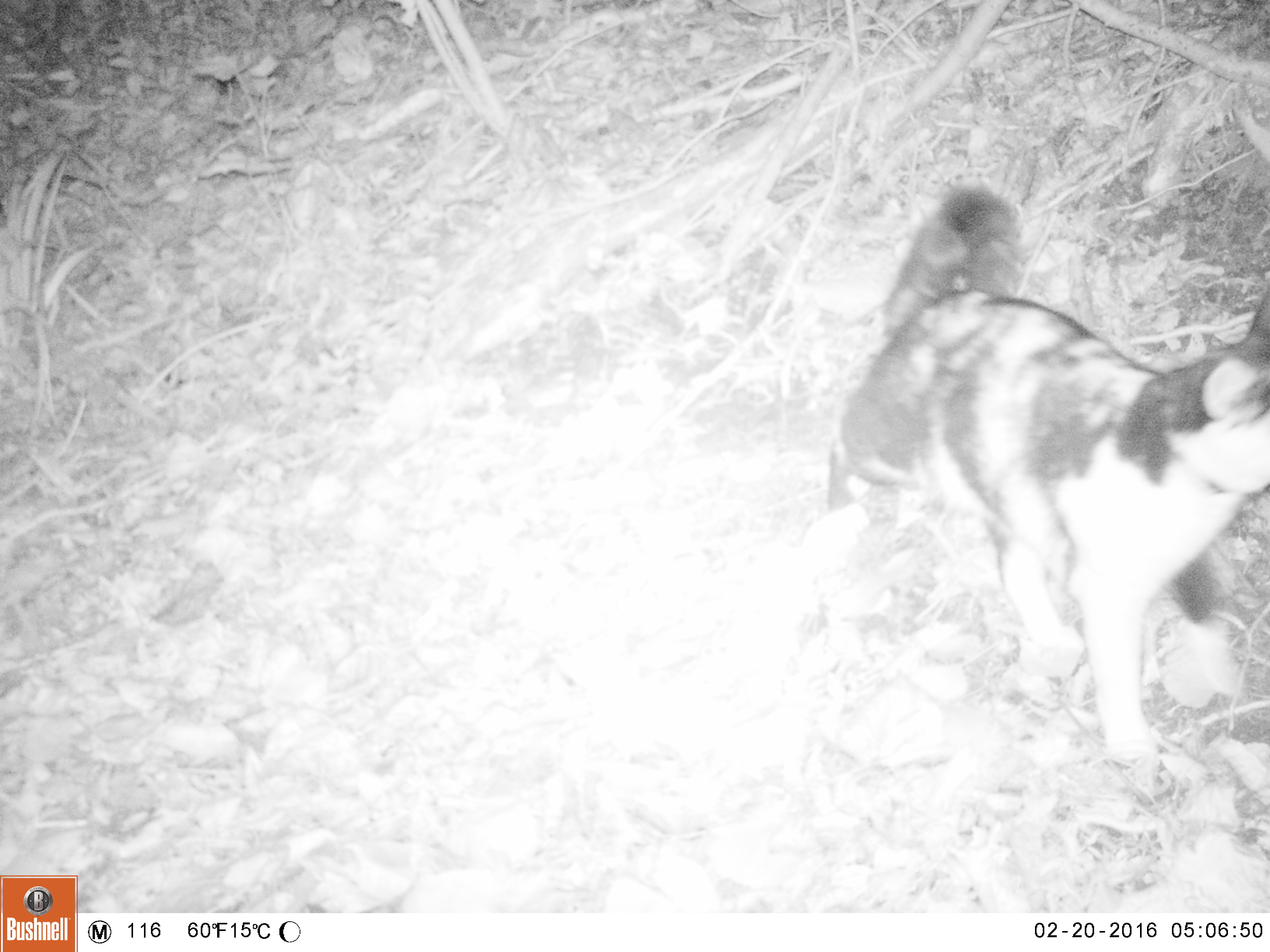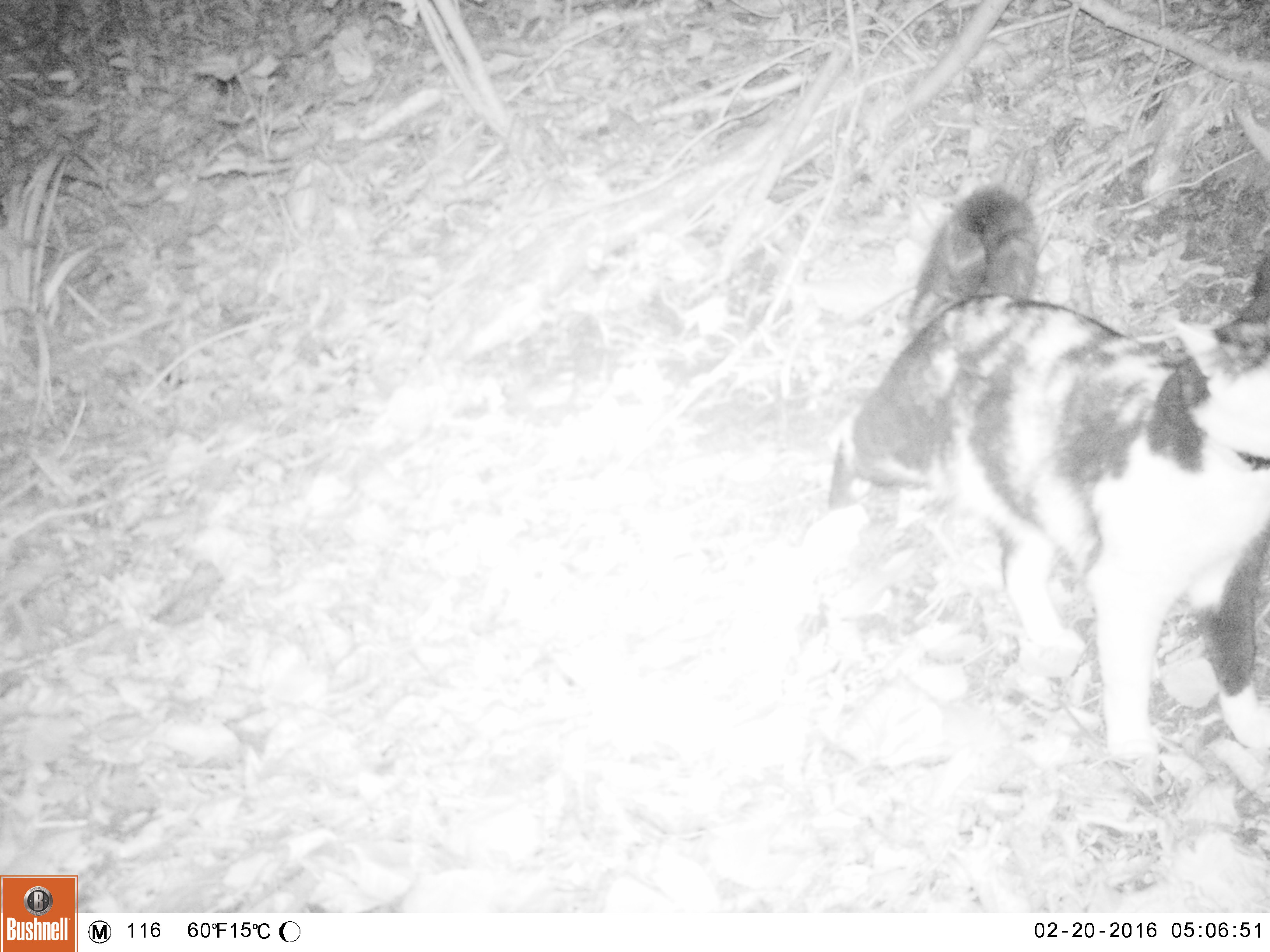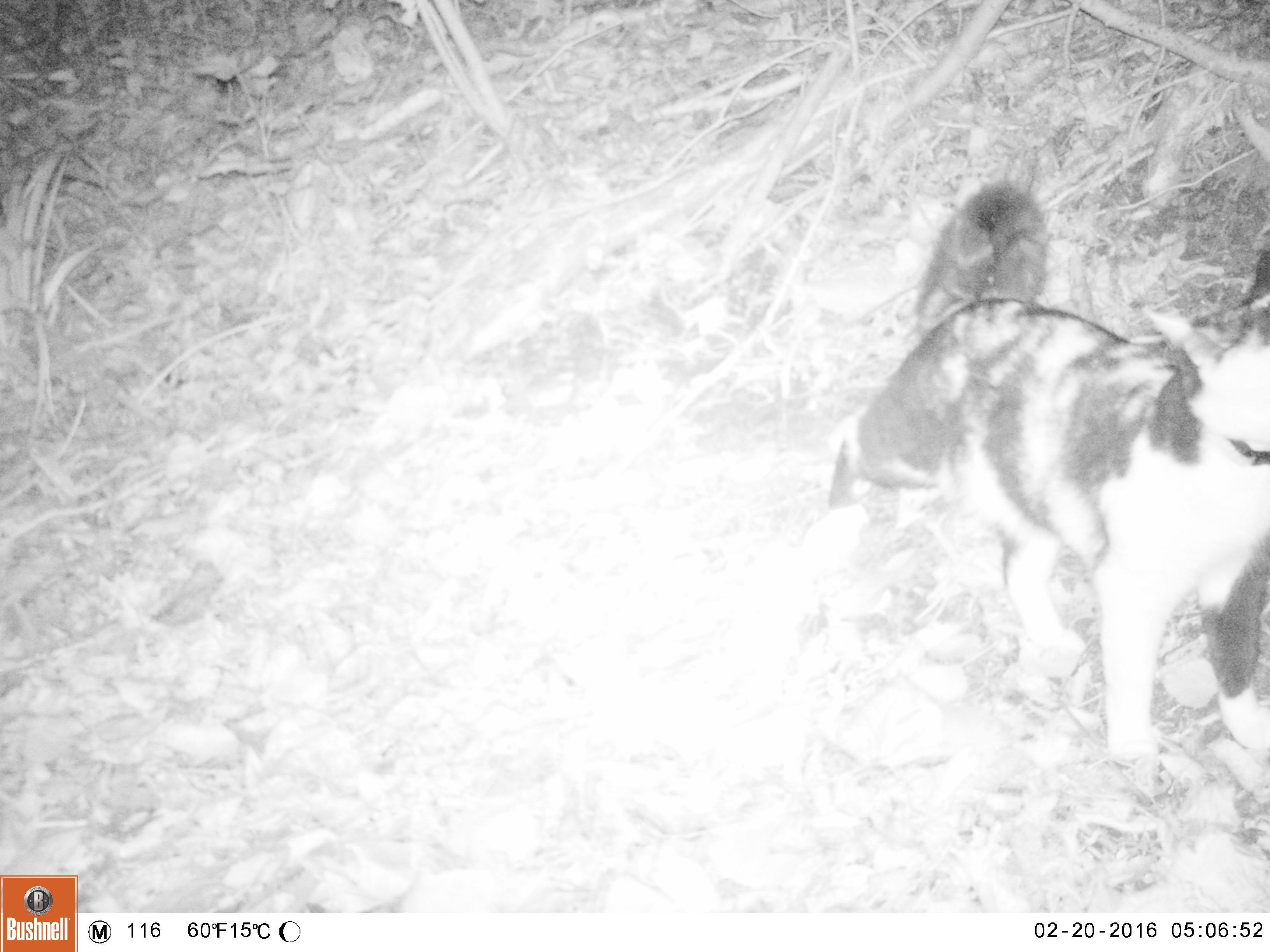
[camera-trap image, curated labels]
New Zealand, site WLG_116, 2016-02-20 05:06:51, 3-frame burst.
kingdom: Animalia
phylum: Chordata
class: Mammalia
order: Carnivora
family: Felidae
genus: Felis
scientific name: Felis catus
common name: domestic cat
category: cat